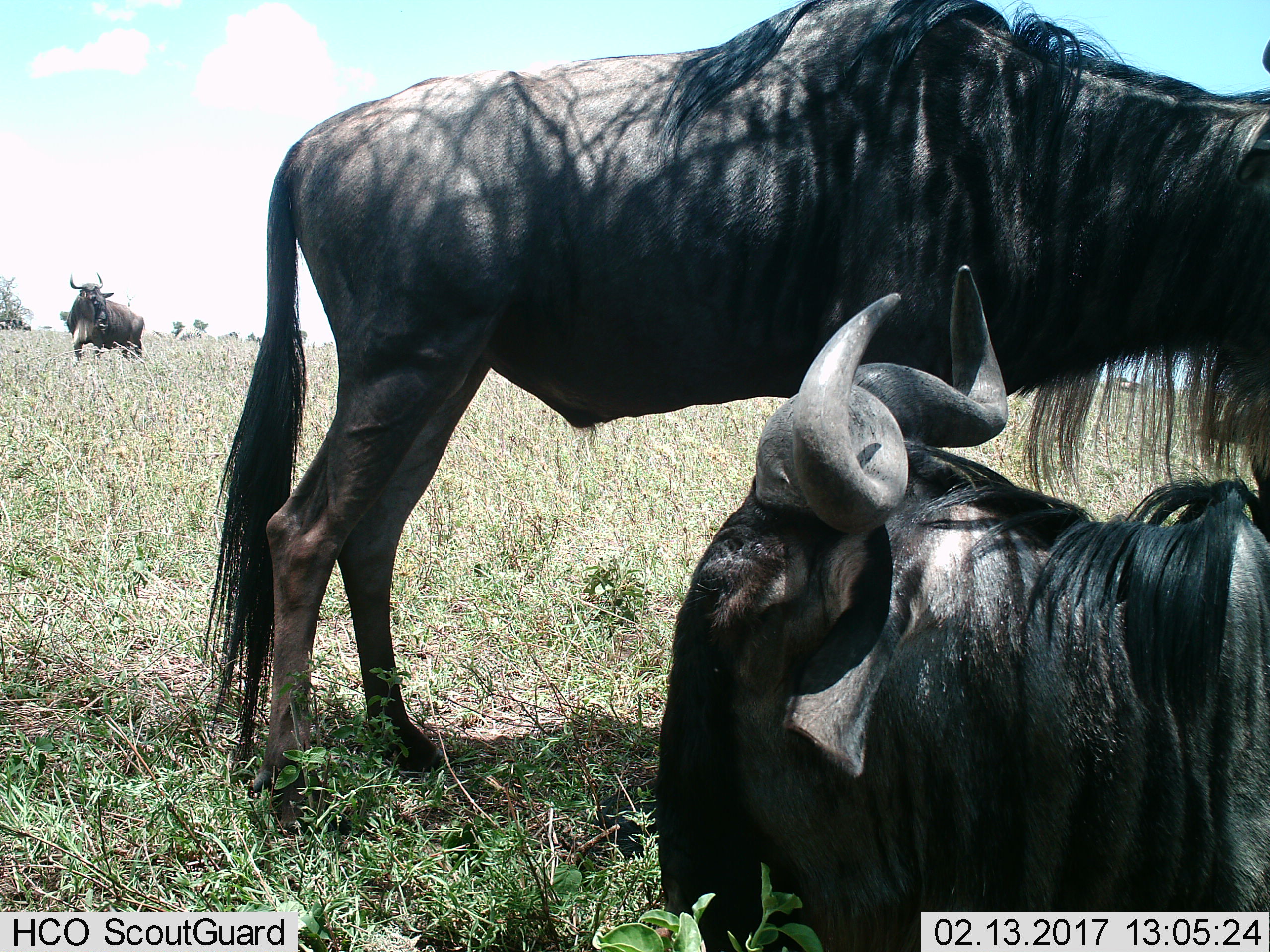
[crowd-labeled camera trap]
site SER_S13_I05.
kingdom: Animalia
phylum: Chordata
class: Mammalia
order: Artiodactyla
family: Bovidae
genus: Connochaetes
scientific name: Connochaetes taurinus taurinus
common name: blue wildebeest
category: wildebeestblue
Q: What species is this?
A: Wildebeestblue (blue wildebeest) (Connochaetes taurinus taurinus).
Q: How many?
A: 3.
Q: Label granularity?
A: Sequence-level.